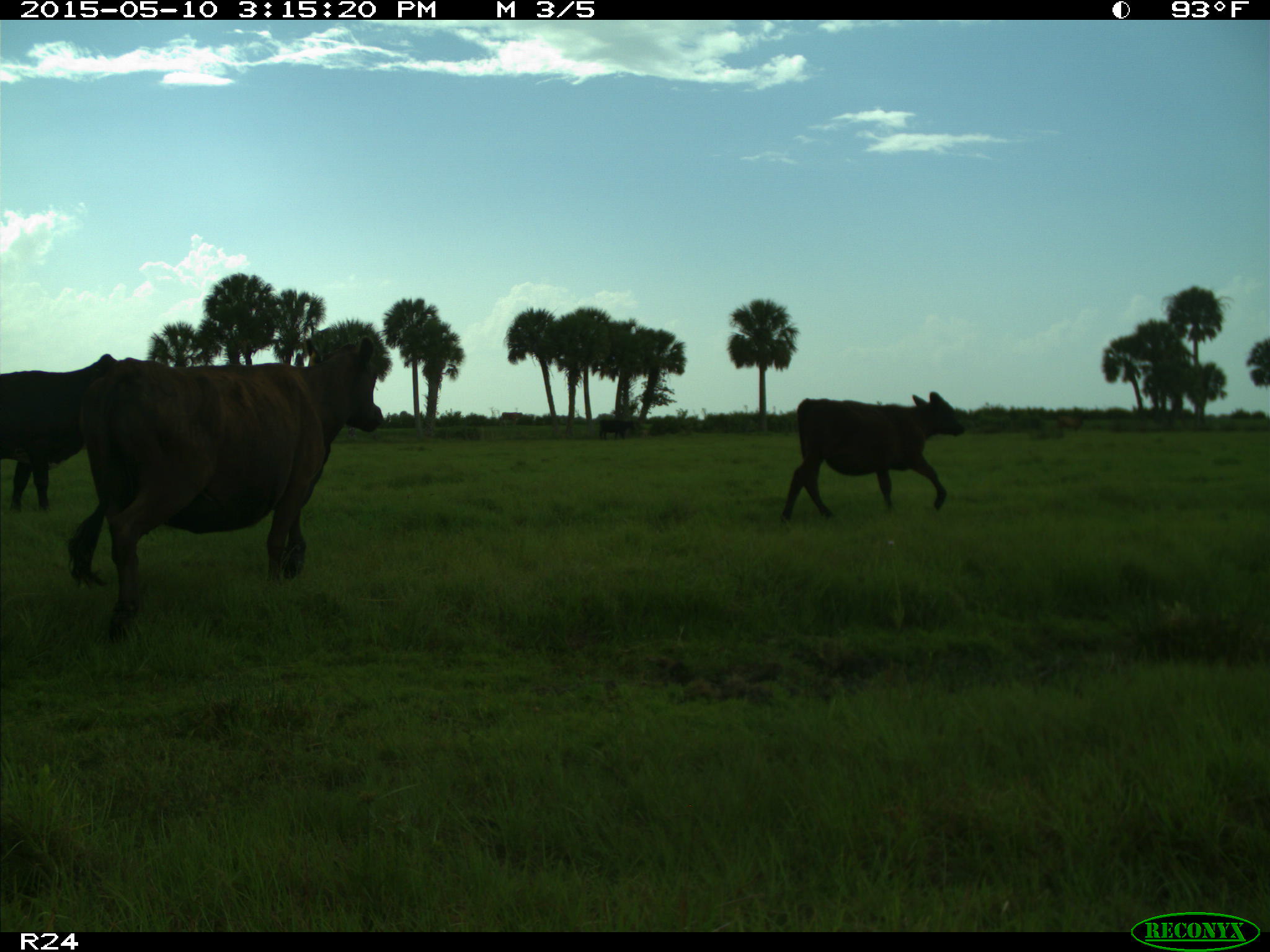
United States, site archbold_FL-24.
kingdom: Animalia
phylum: Chordata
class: Mammalia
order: Artiodactyla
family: Bovidae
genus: Bos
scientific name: Bos taurus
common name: domestic cow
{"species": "Bos taurus (domestic cow)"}